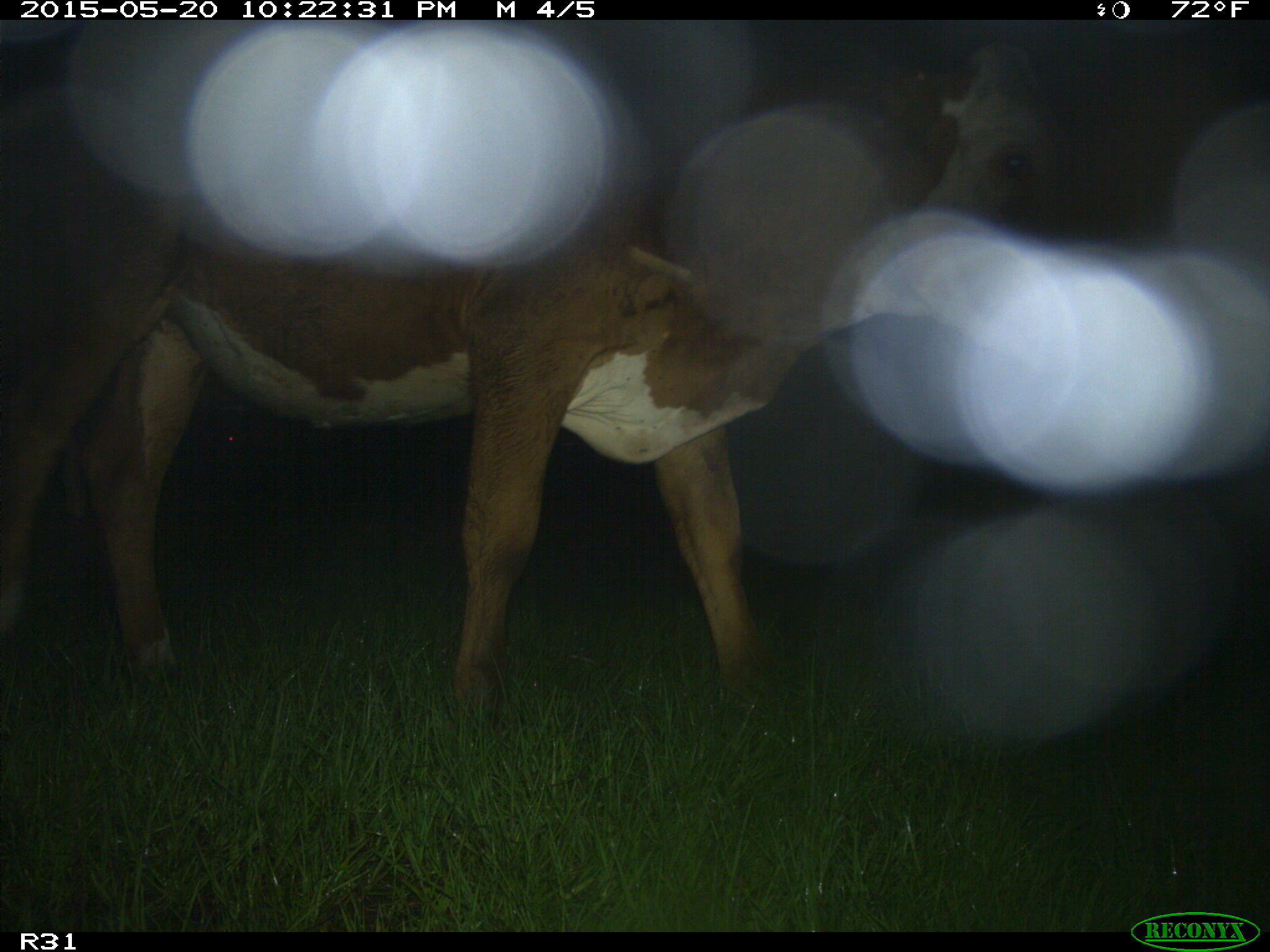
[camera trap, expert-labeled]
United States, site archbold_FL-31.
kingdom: Animalia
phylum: Chordata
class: Mammalia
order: Artiodactyla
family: Bovidae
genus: Bos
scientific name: Bos taurus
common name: domestic cow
Bos taurus (domestic cow).